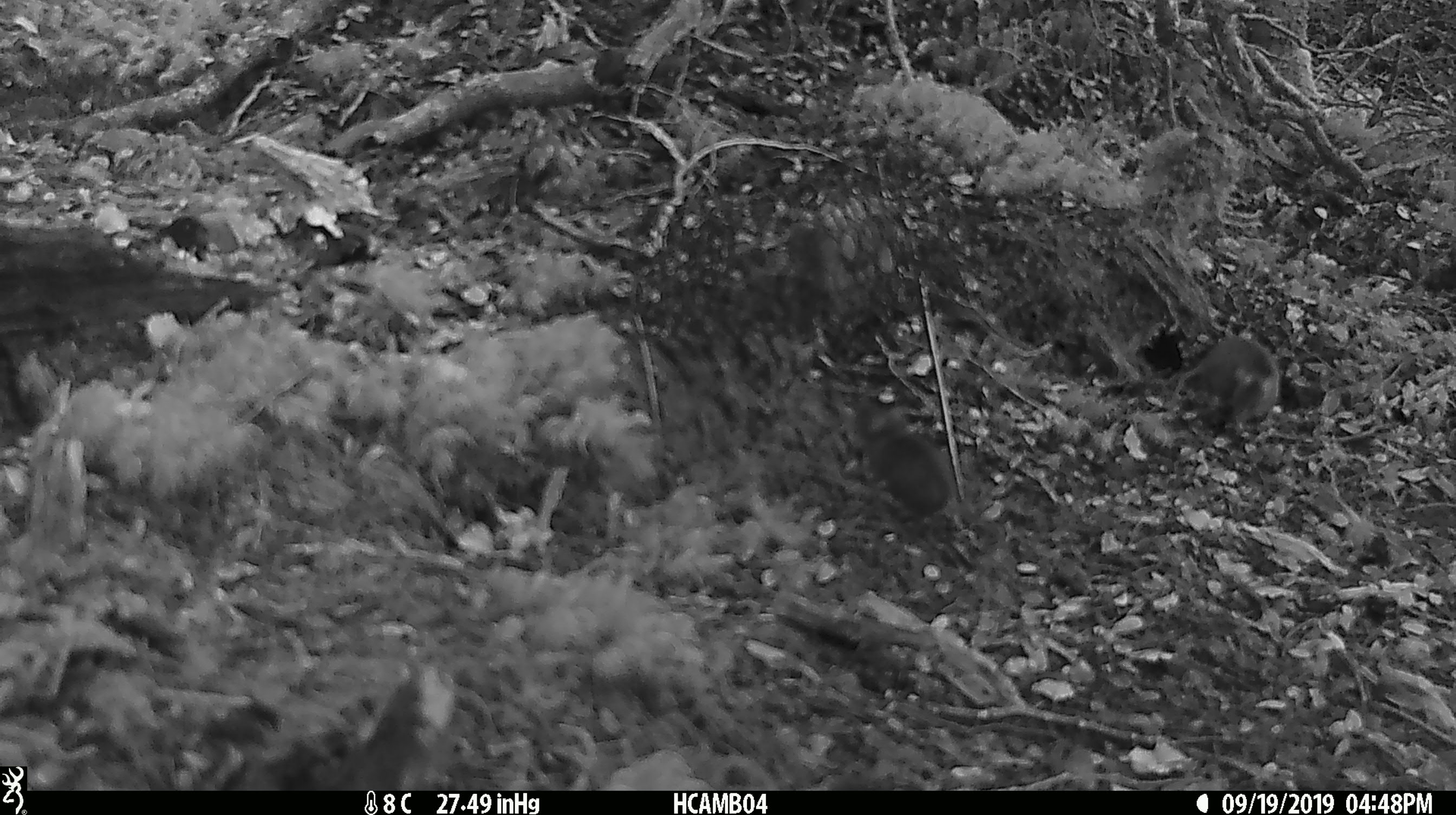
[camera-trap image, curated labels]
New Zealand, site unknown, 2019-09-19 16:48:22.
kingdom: Animalia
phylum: Chordata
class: Mammalia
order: Rodentia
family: Muridae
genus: Mus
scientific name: Mus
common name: mouse